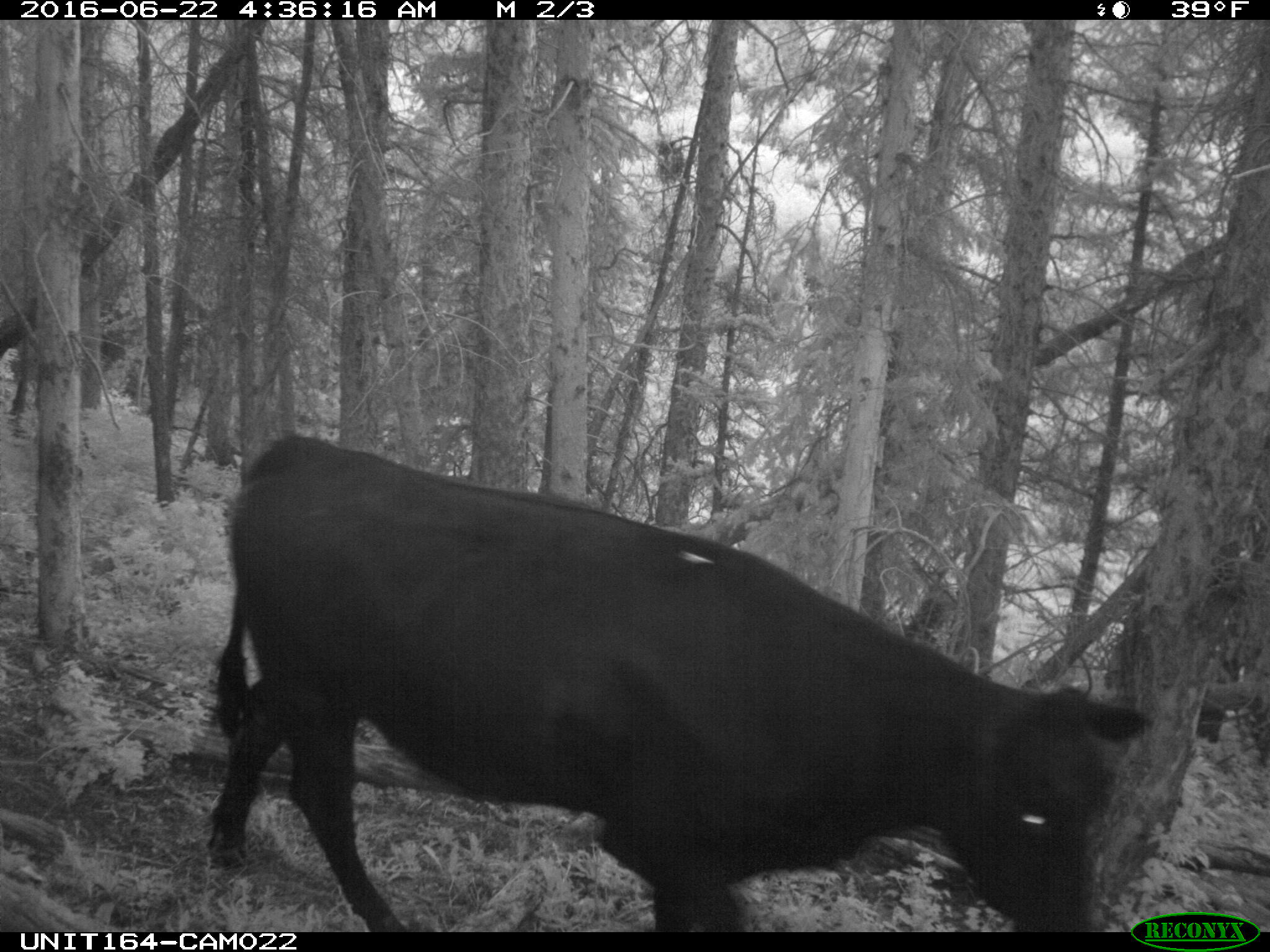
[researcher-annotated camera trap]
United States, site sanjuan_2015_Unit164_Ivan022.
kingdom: Animalia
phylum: Chordata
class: Mammalia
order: Artiodactyla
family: Bovidae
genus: Bos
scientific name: Bos taurus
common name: domestic cow